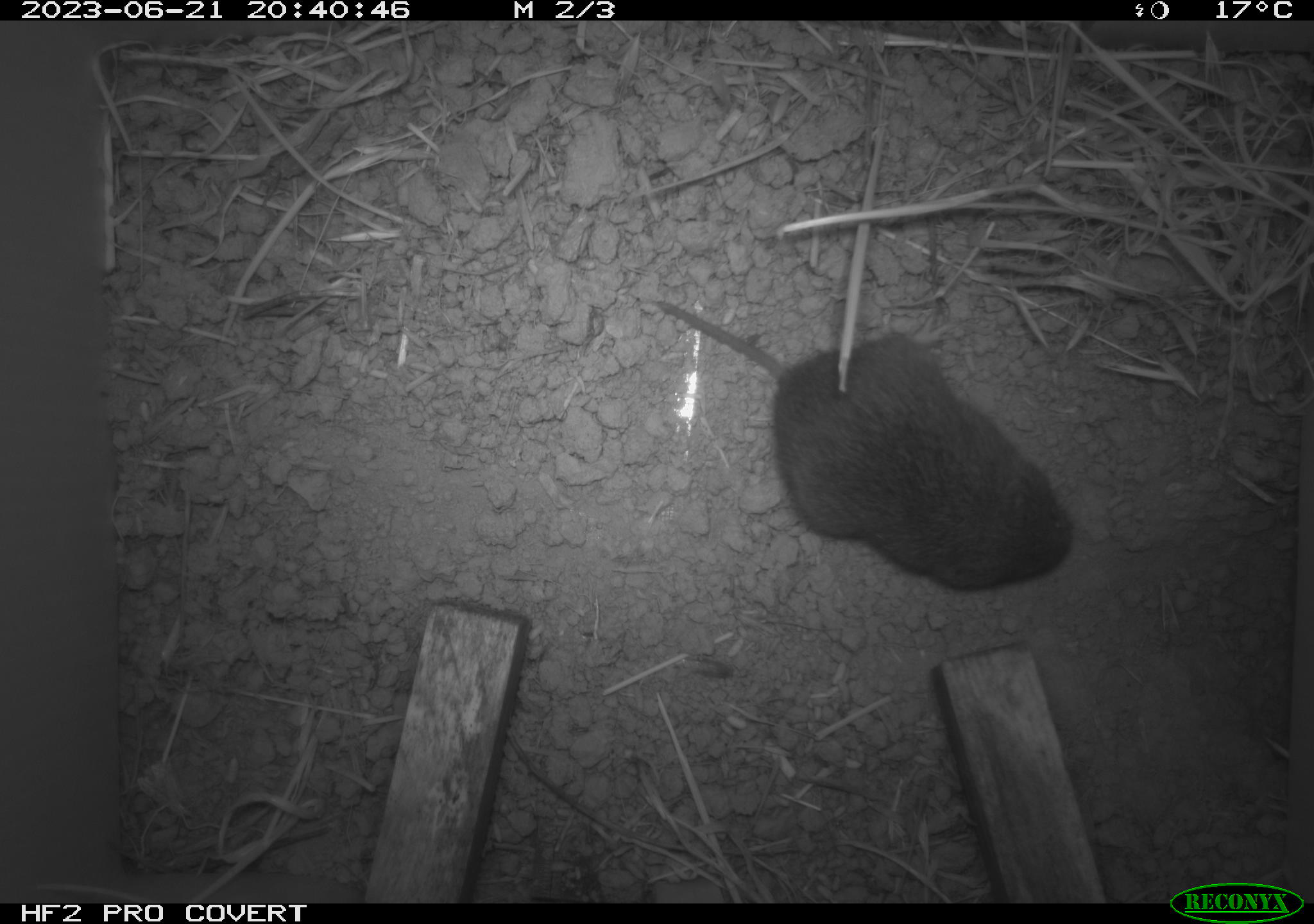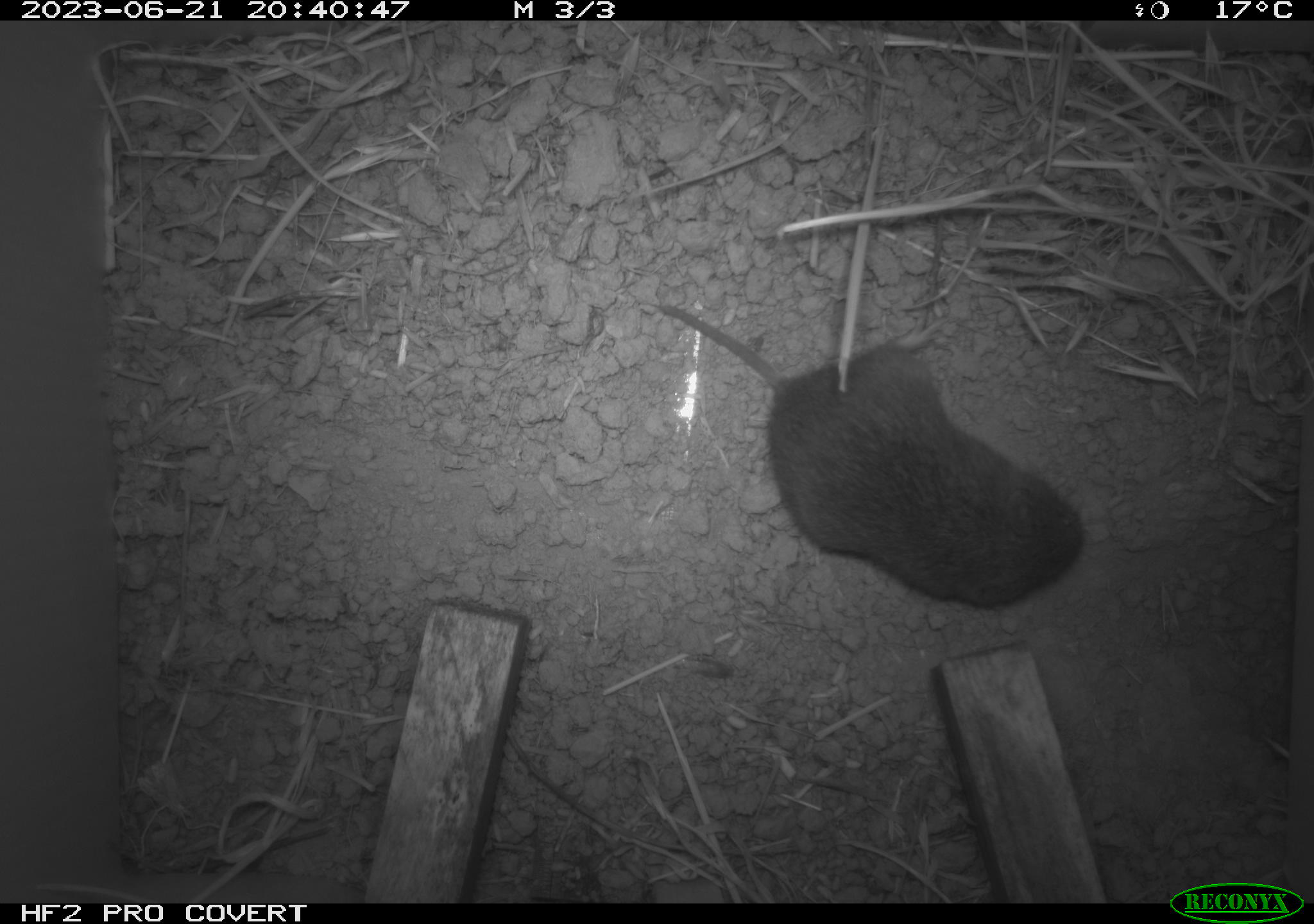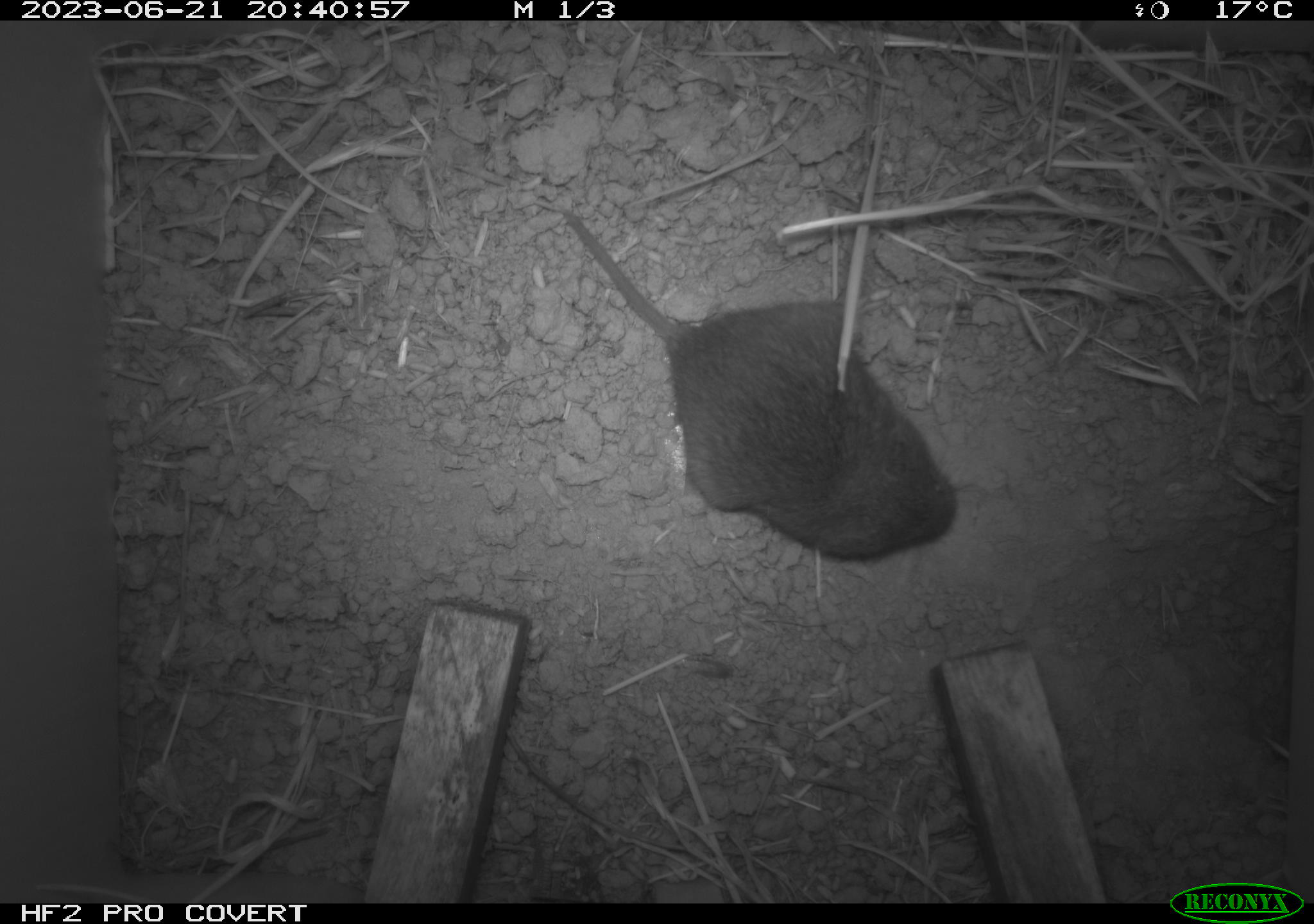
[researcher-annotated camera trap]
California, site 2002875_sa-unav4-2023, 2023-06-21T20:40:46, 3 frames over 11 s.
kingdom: Animalia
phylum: Chordata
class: Mammalia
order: Rodentia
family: Cricetidae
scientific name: Arvicolinae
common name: voles, lemmings, and muskrats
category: arvicolinae subfamily